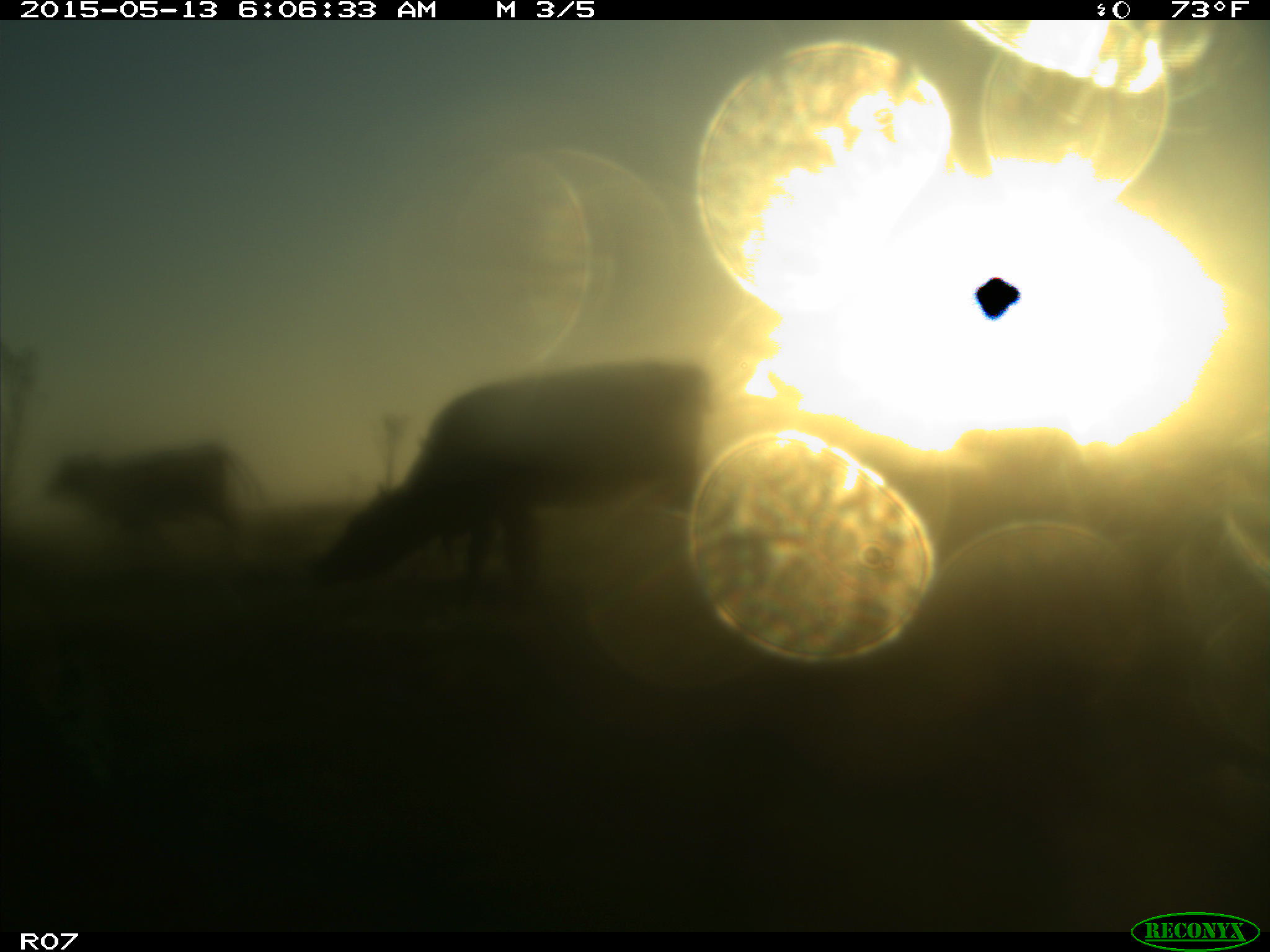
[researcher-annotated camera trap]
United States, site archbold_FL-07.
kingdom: Animalia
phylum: Chordata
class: Mammalia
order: Artiodactyla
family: Bovidae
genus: Bos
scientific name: Bos taurus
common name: domestic cow